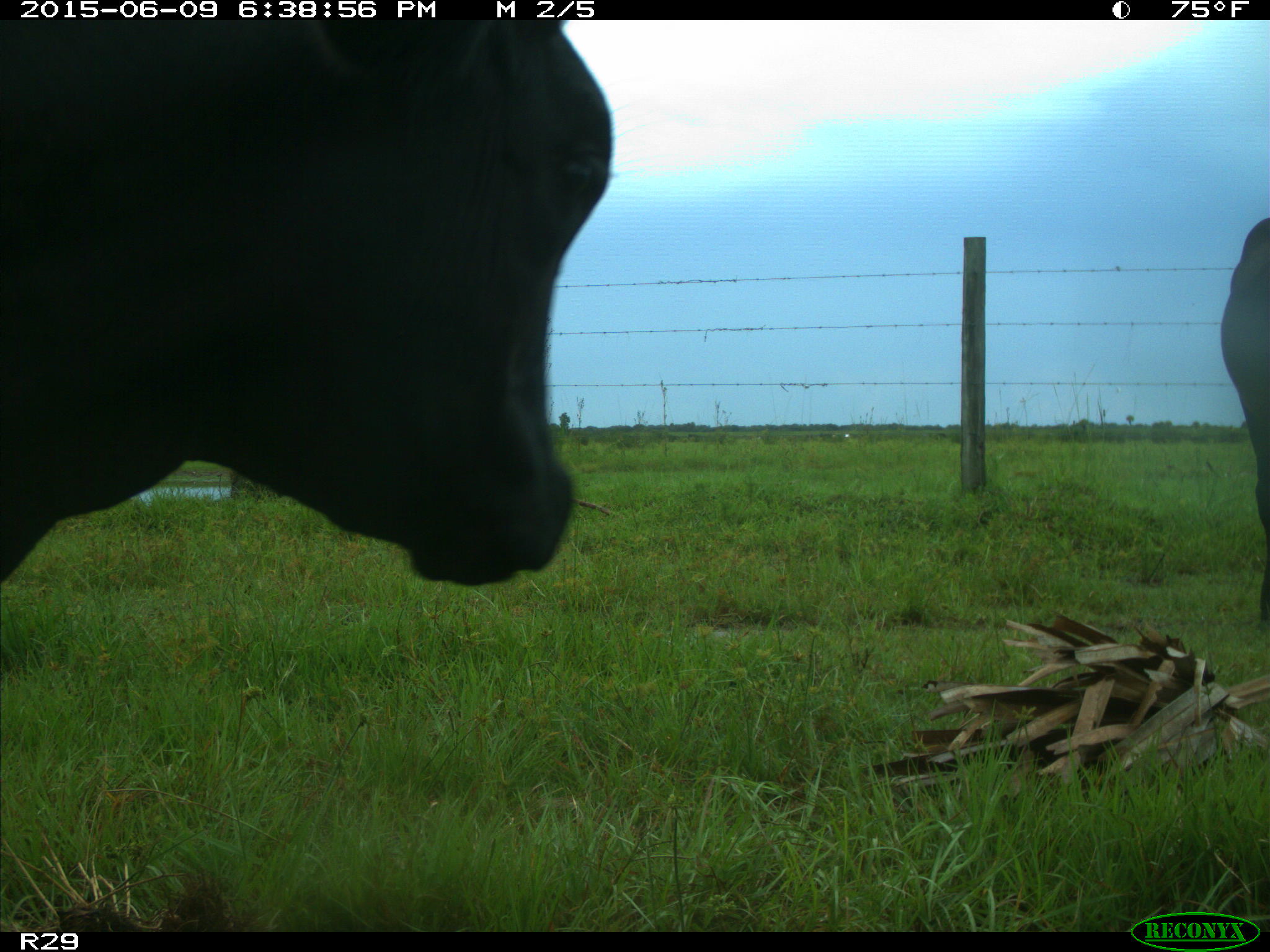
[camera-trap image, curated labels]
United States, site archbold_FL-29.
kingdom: Animalia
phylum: Chordata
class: Mammalia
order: Artiodactyla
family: Bovidae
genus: Bos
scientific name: Bos taurus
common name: domestic cow